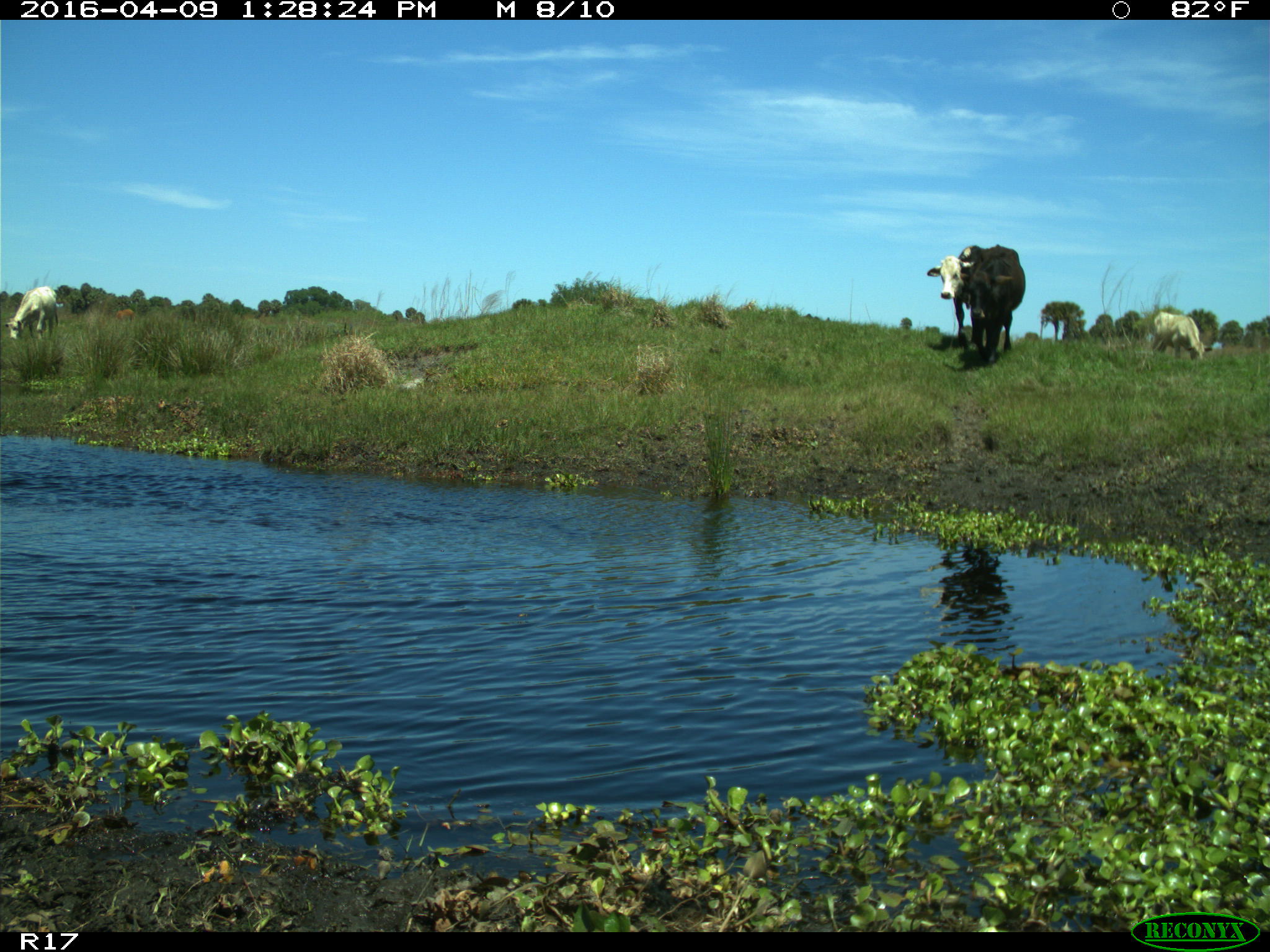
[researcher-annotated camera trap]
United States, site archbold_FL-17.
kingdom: Animalia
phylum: Chordata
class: Mammalia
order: Artiodactyla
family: Bovidae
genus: Bos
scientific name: Bos taurus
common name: domestic cow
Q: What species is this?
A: Bos taurus (domestic cow).